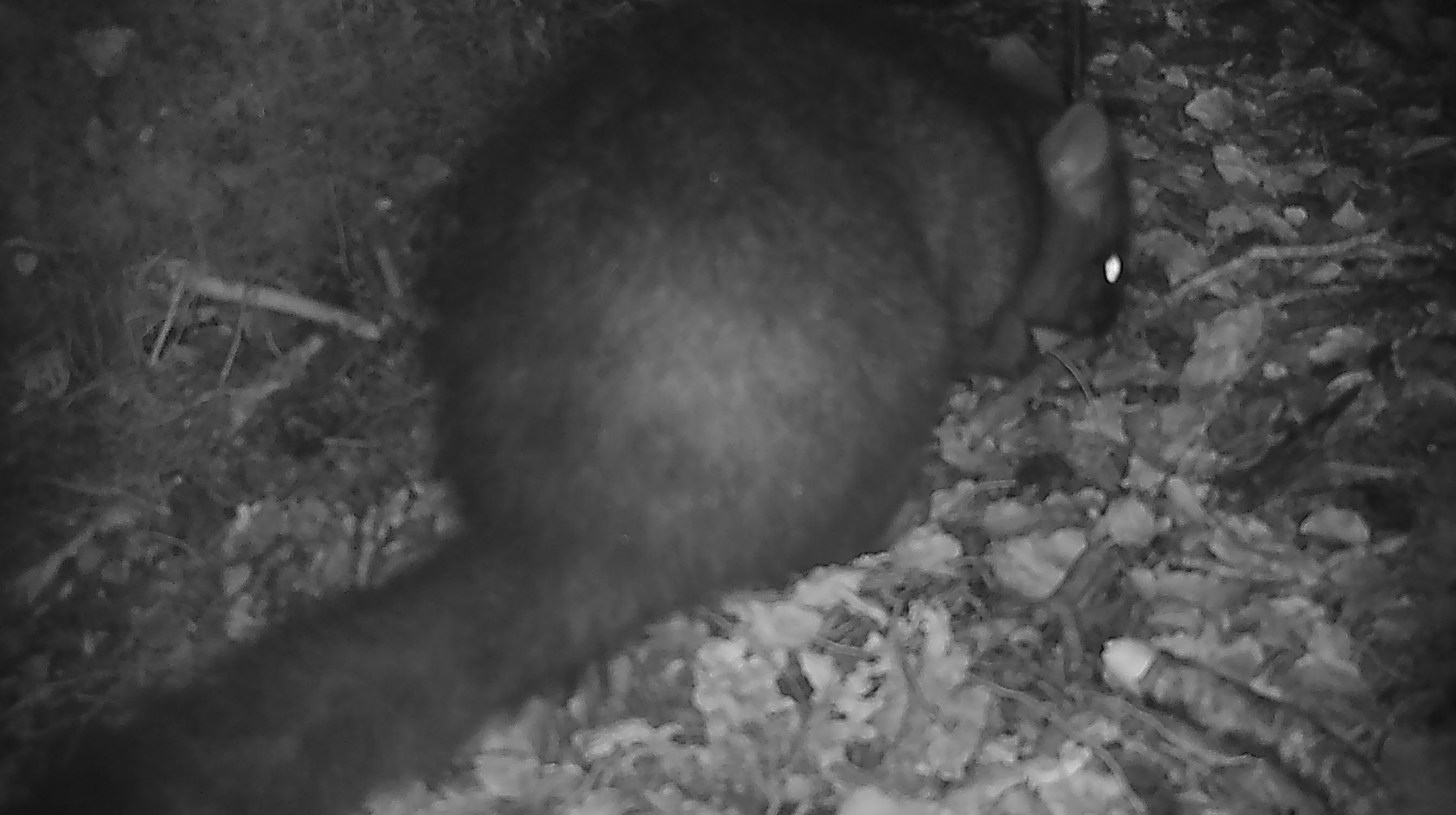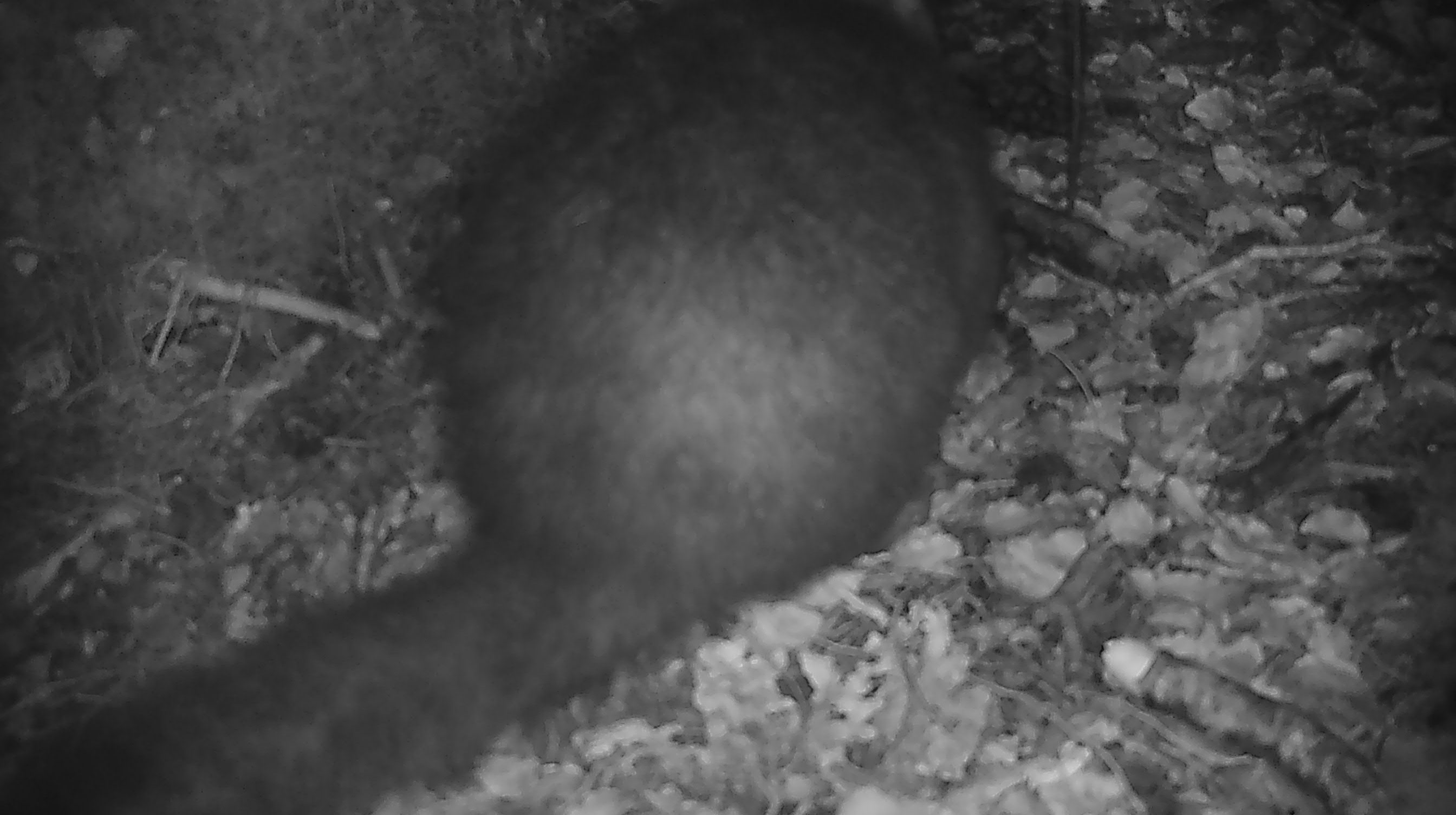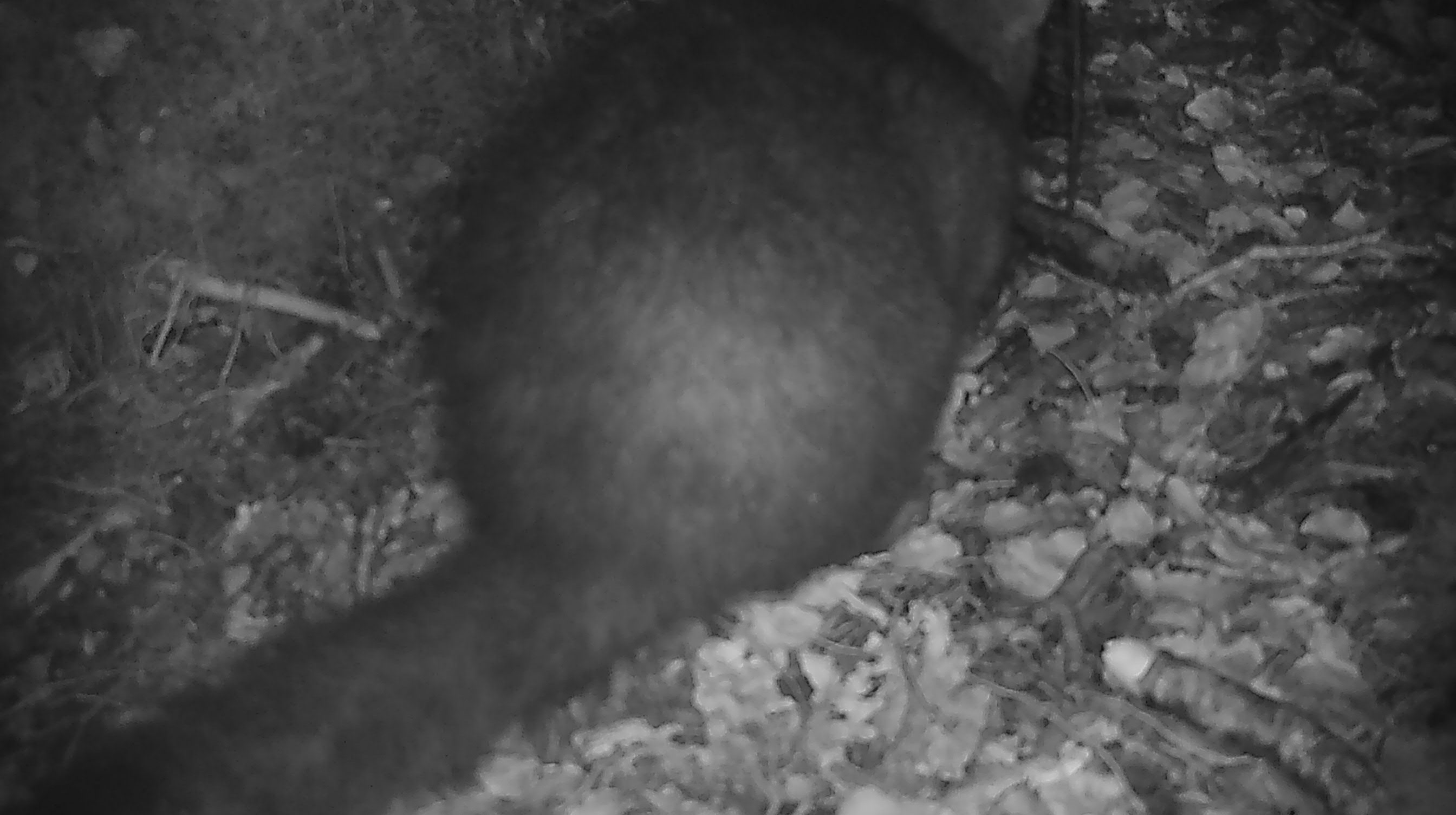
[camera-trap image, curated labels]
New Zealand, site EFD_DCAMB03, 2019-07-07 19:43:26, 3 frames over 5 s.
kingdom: Animalia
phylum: Chordata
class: Mammalia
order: Diprotodontia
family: Phalangeridae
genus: Trichosurus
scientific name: Trichosurus vulpecula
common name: common brushtail possum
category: possum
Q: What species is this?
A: Possum (common brushtail possum) (Trichosurus vulpecula).